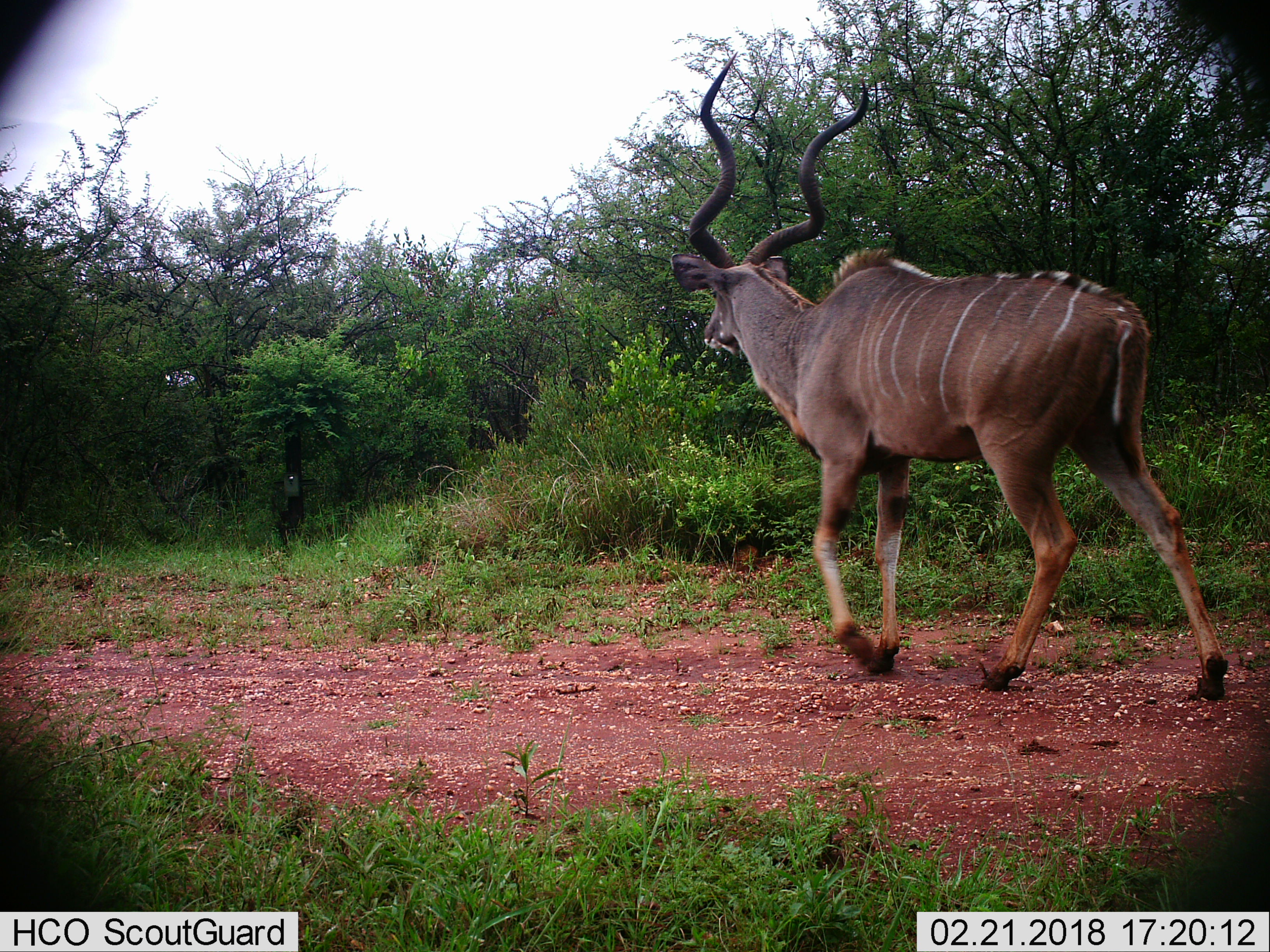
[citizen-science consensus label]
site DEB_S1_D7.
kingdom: Animalia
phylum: Chordata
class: Mammalia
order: Artiodactyla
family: Bovidae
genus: Tragelaphus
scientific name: Tragelaphus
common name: kudu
Kudu (Tragelaphus), count 1. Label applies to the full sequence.